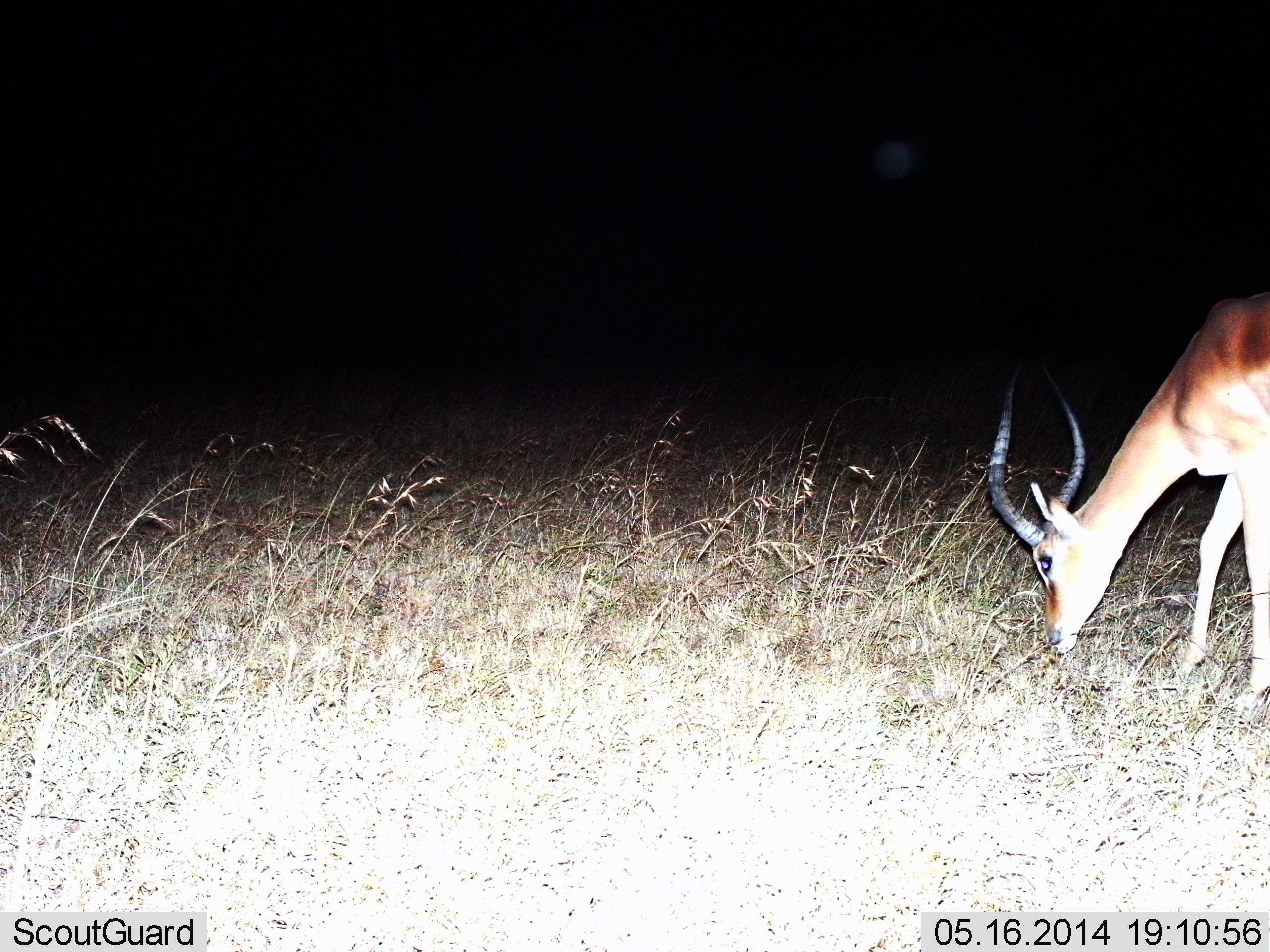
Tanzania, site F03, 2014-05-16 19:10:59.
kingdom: Animalia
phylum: Chordata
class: Mammalia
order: Artiodactyla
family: Bovidae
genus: Aepyceros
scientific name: Aepyceros melampus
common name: impala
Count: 1.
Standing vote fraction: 10%.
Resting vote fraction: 0%.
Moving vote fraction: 0%.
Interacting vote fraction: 0%.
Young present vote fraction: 0%.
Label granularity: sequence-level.